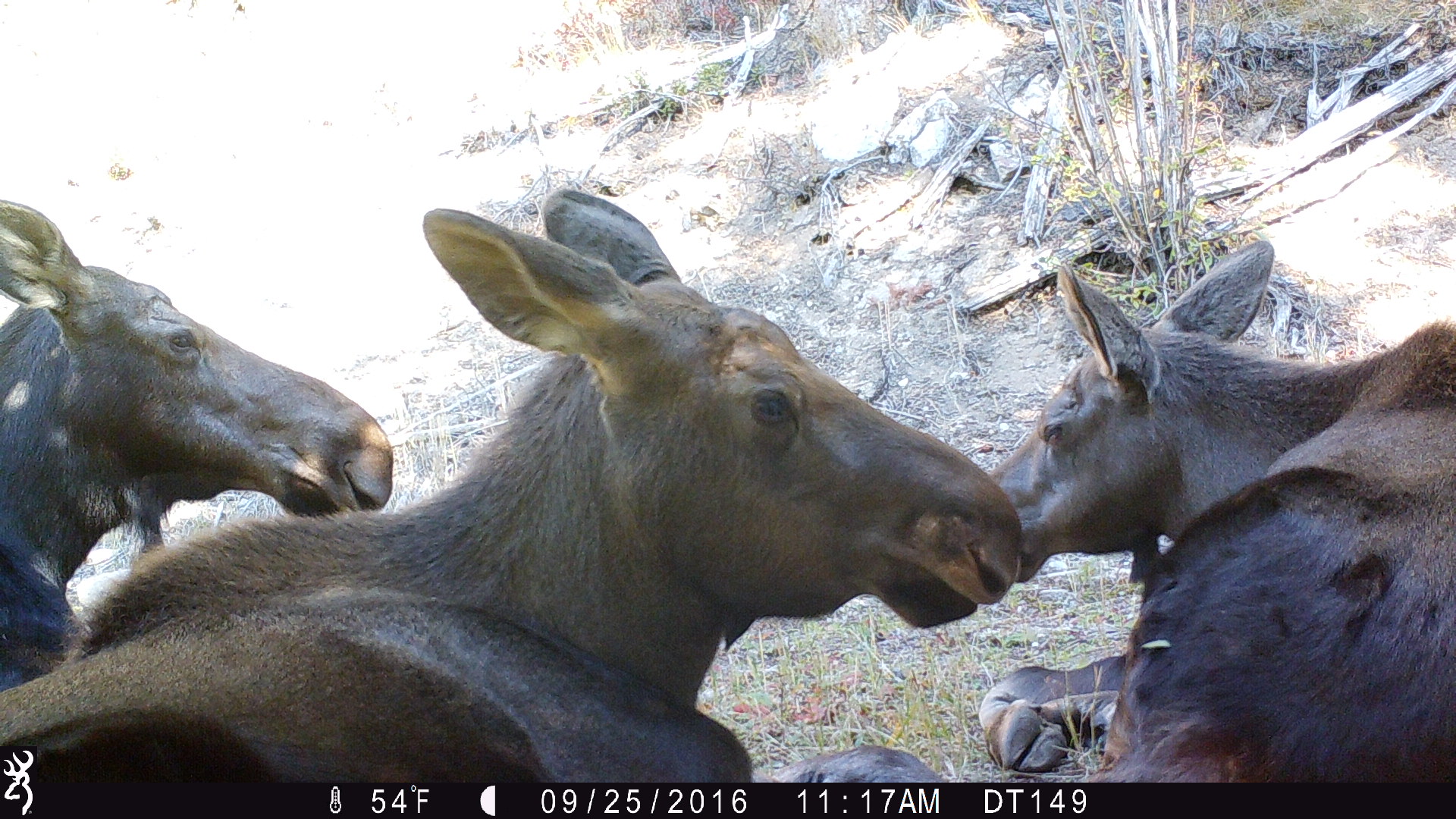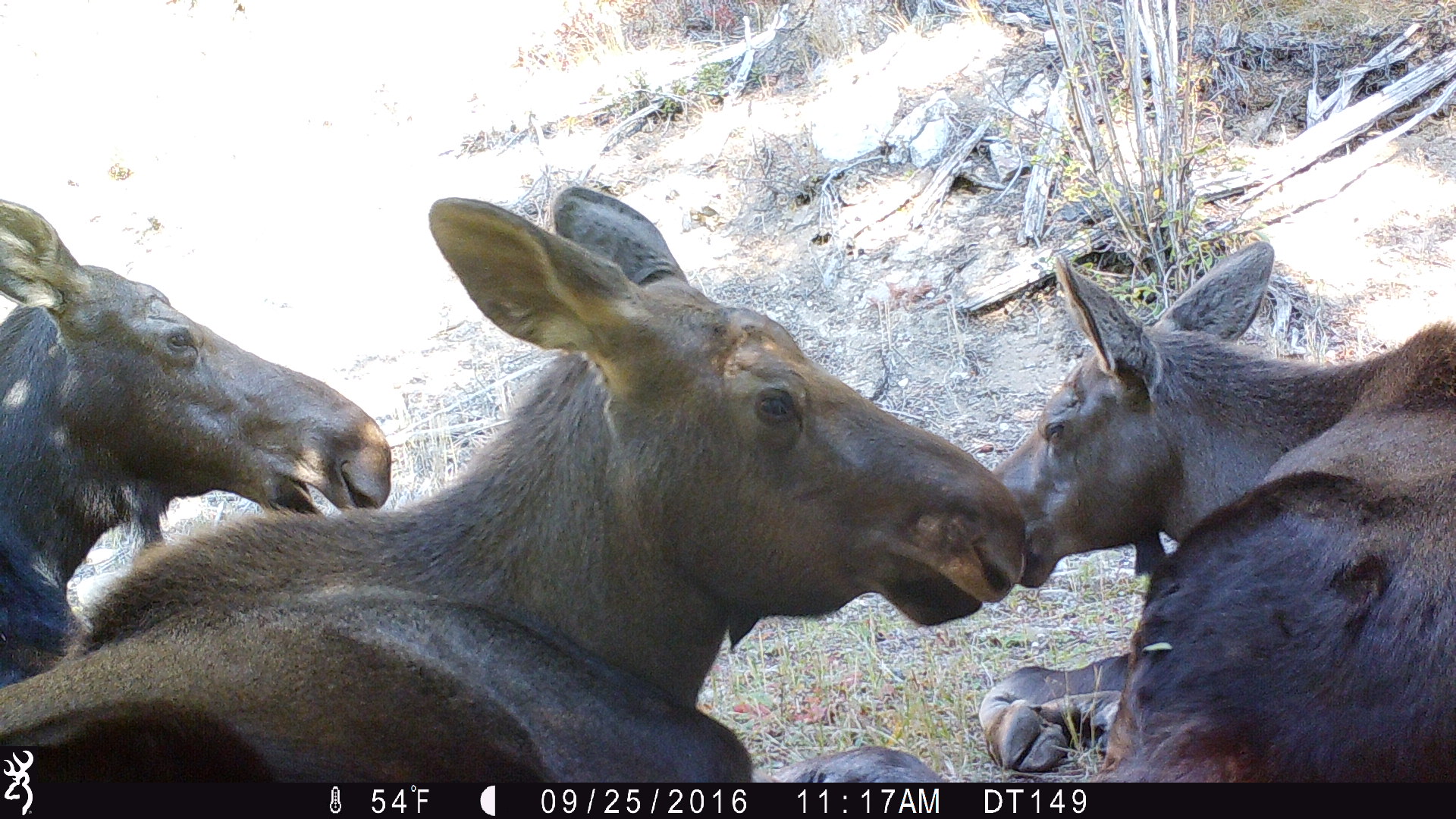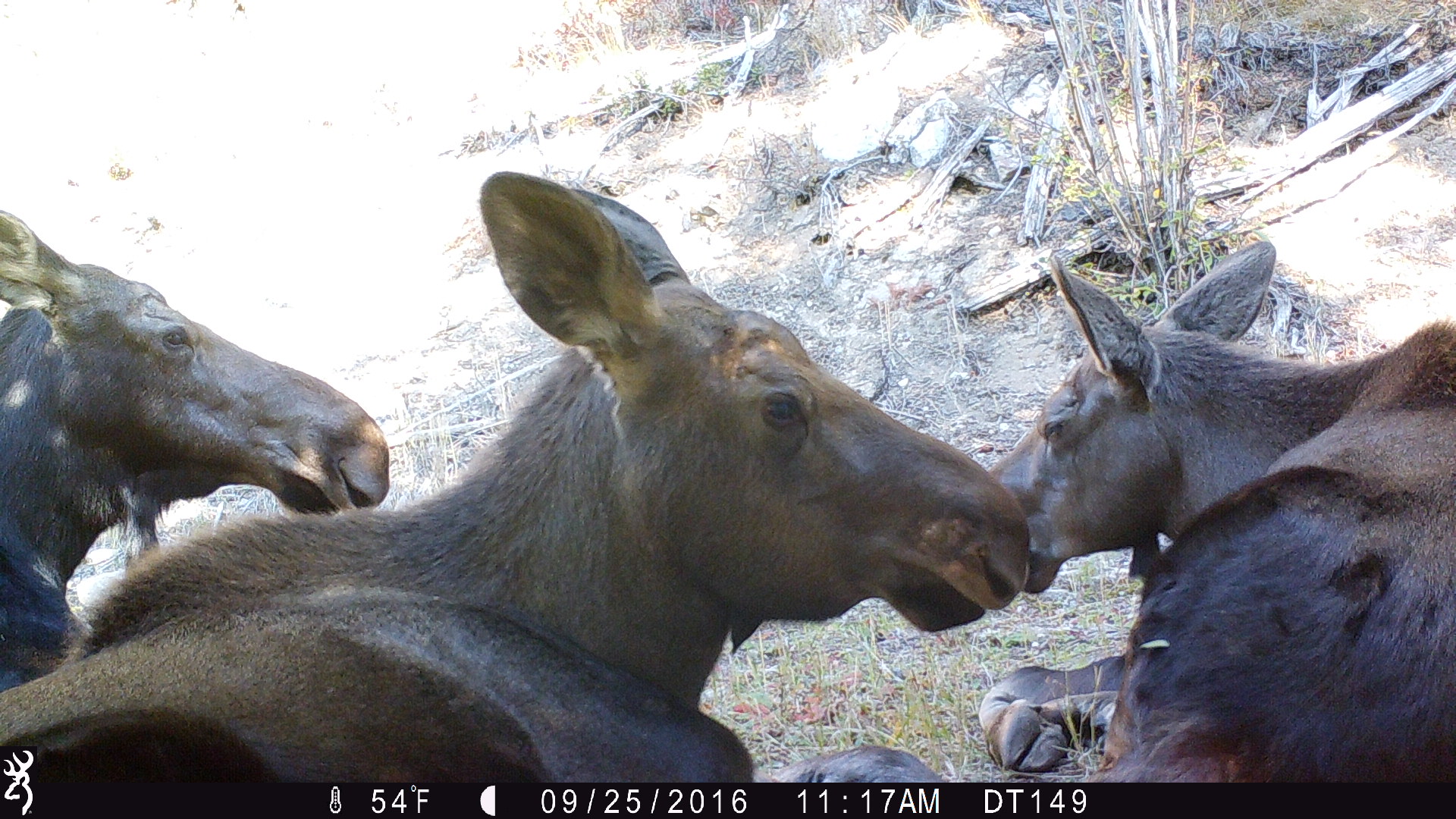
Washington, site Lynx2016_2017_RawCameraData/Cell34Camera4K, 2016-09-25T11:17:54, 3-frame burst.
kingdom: Animalia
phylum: Chordata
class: Mammalia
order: Artiodactyla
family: Cervidae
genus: Alces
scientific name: Alces alces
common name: moose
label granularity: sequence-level